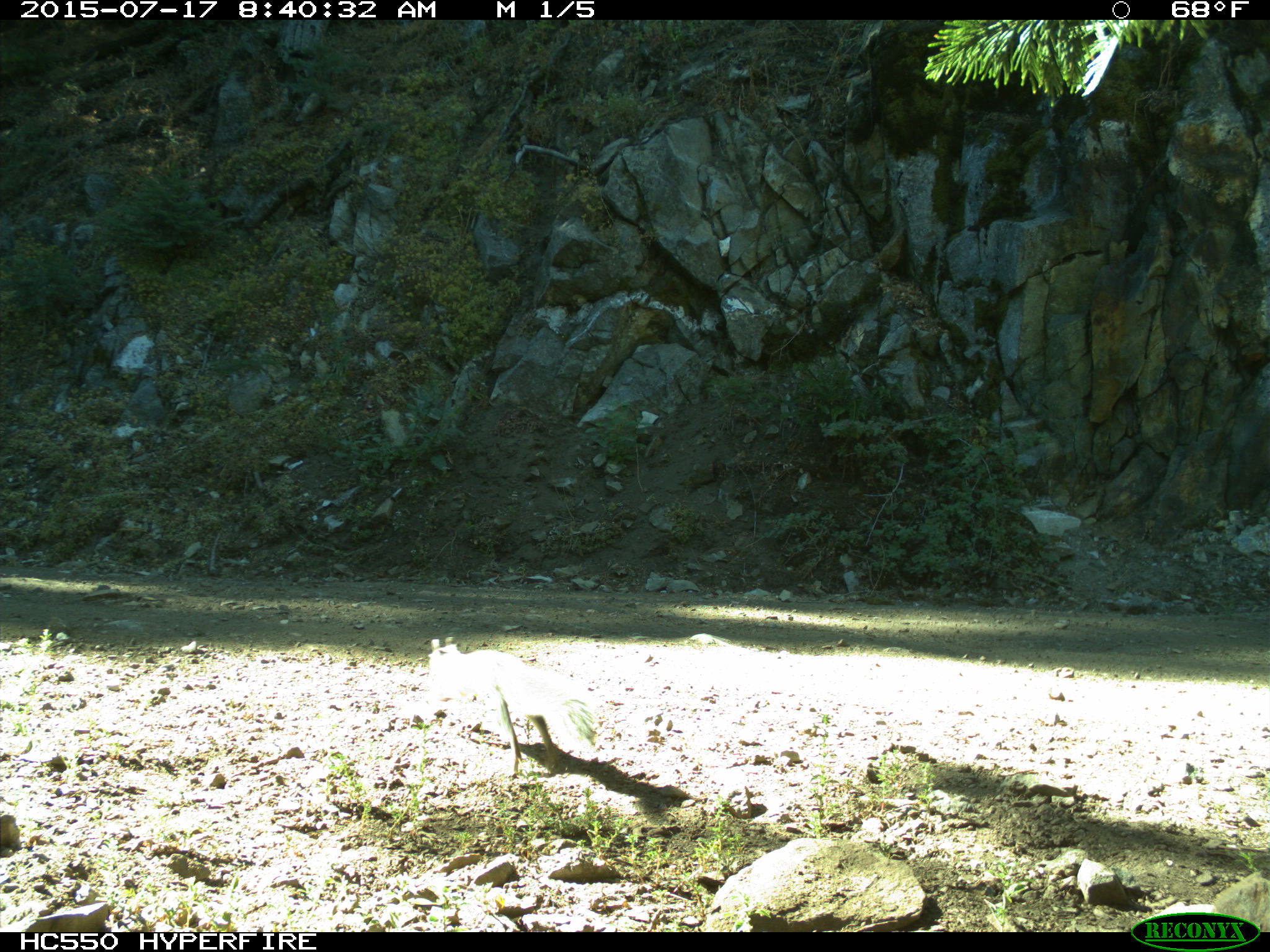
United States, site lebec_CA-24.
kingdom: Animalia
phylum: Chordata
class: Mammalia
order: Rodentia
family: Sciuridae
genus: Sciurus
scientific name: Sciurus carolinensis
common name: eastern gray squirrel